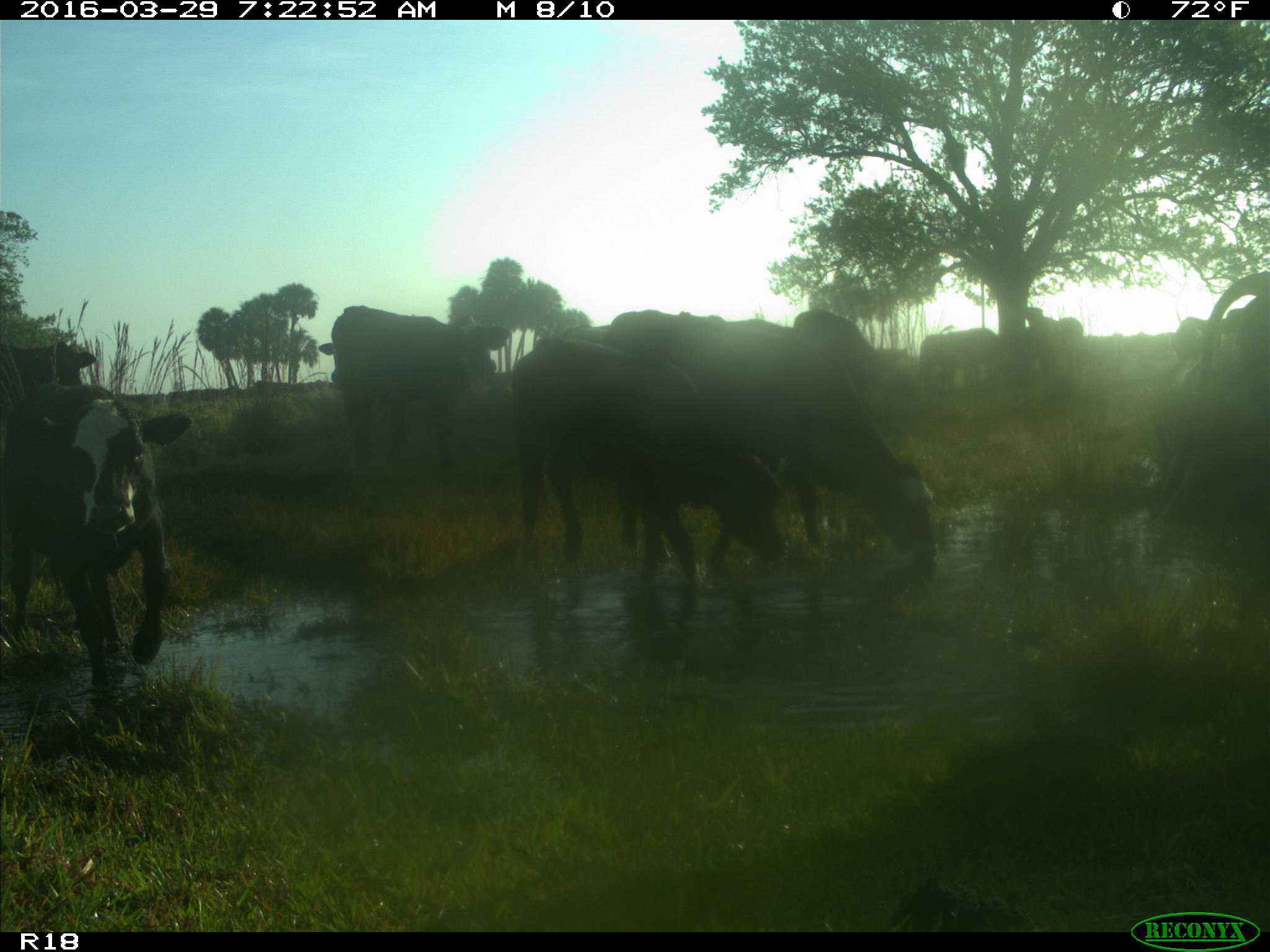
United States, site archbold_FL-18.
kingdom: Animalia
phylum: Chordata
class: Mammalia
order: Artiodactyla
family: Bovidae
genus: Bos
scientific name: Bos taurus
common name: domestic cow